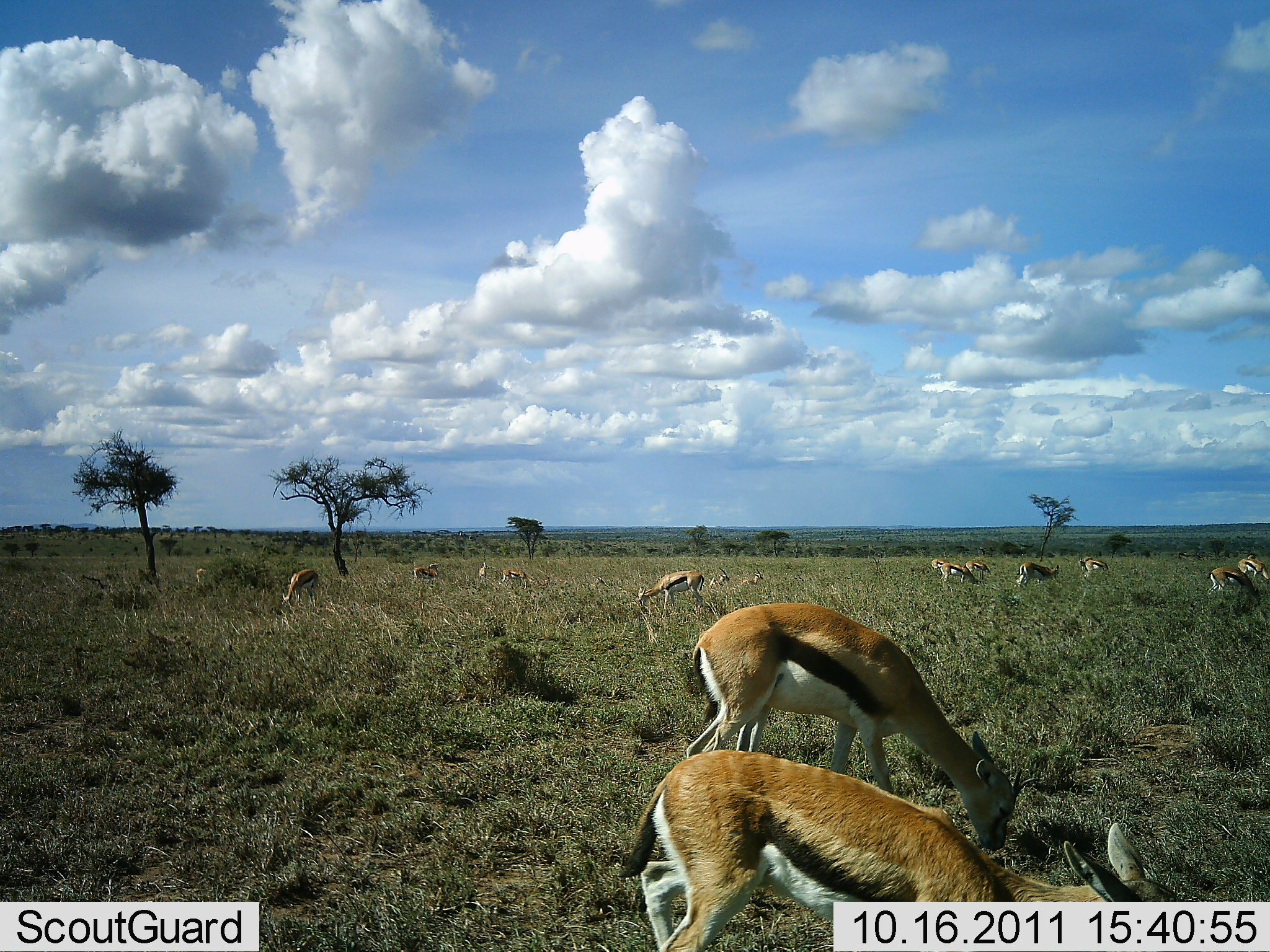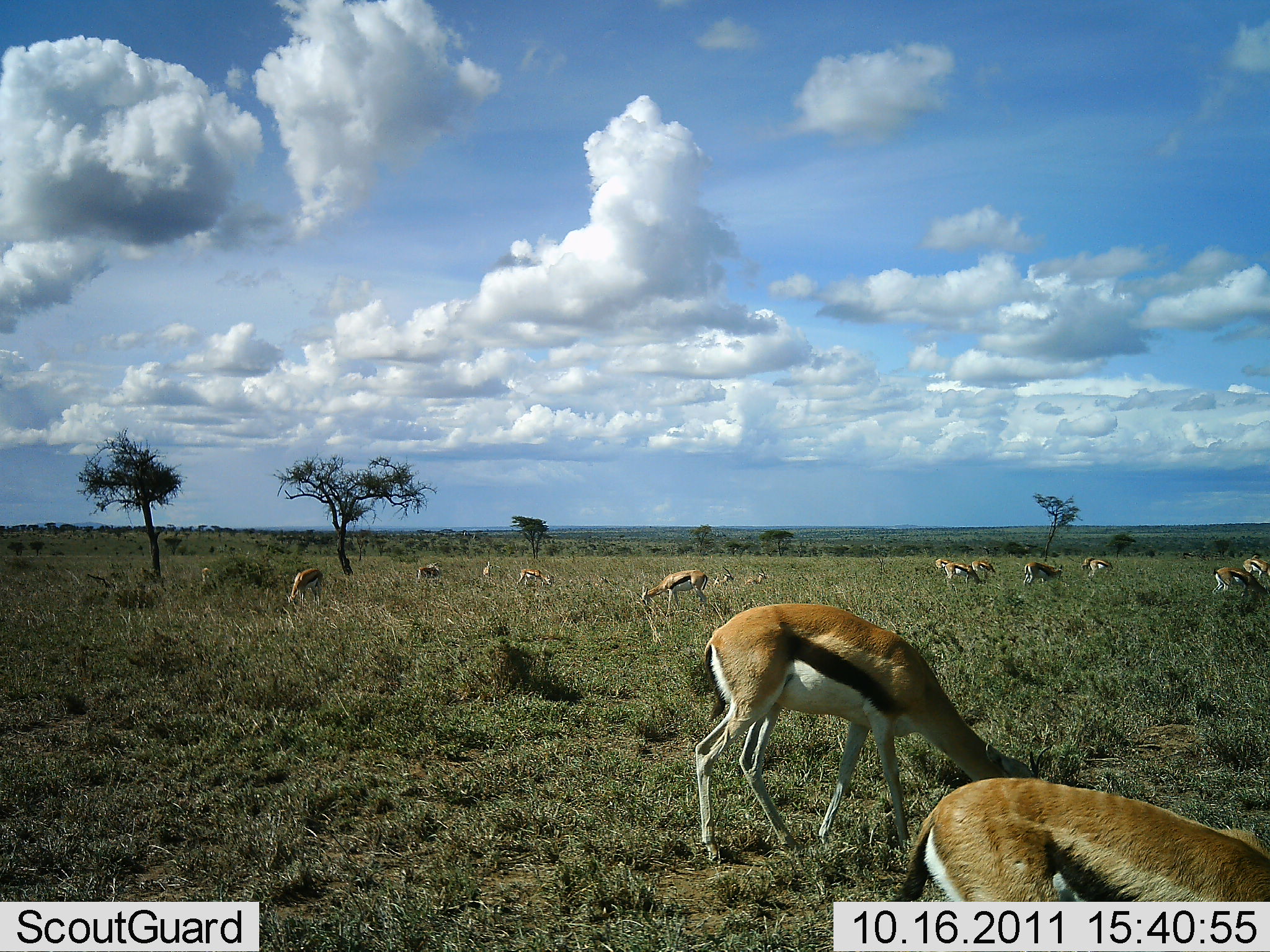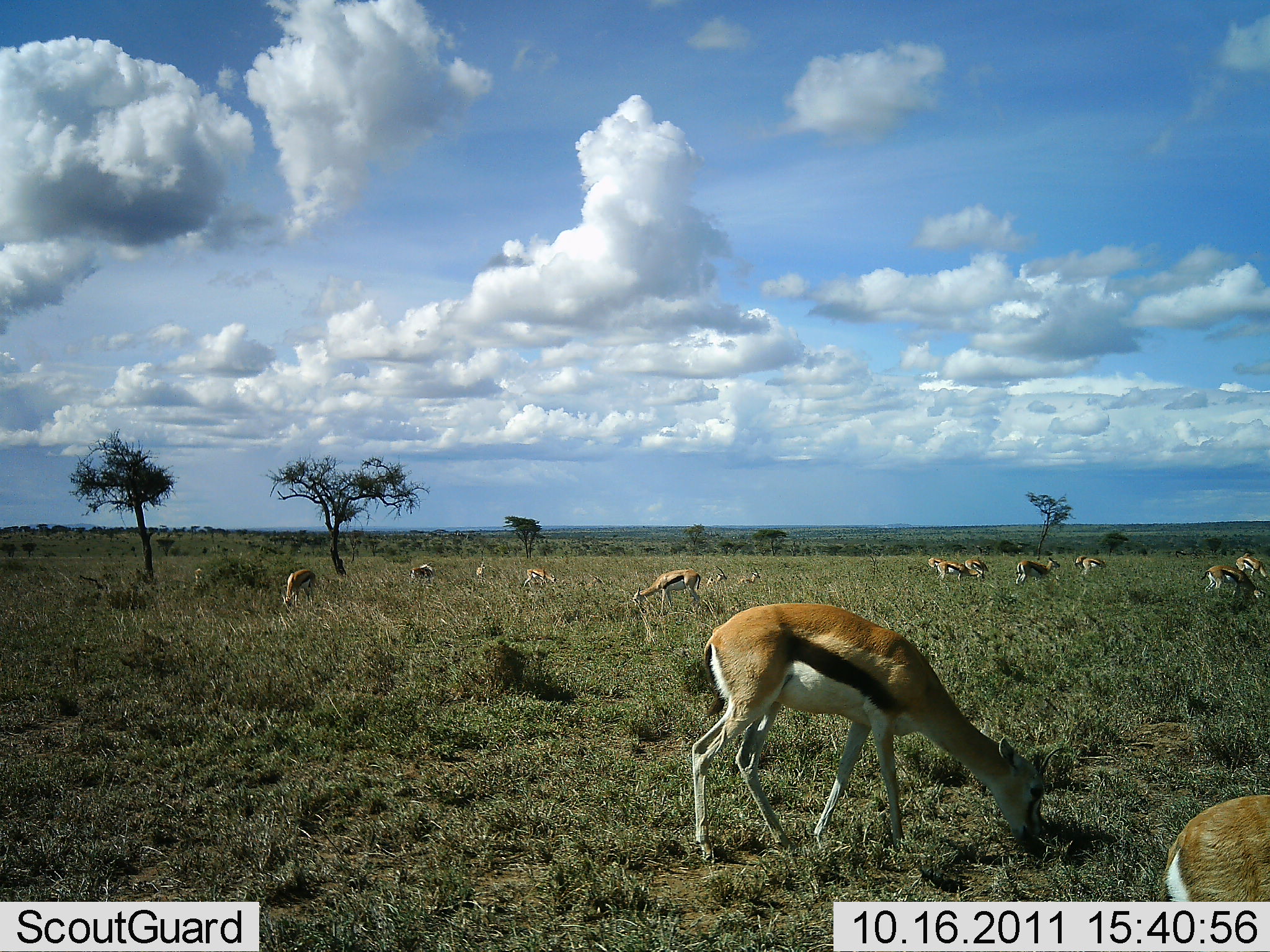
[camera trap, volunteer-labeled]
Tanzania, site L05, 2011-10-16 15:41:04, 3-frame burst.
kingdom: Animalia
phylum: Chordata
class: Mammalia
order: Artiodactyla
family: Bovidae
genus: Eudorcas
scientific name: Eudorcas thomsonii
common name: thomson's gazelle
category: gazellethomsons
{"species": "gazellethomsons (thomson's gazelle) (Eudorcas thomsonii)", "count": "11-50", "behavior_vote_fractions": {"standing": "12%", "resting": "12%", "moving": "24%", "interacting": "0%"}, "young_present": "6%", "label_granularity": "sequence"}